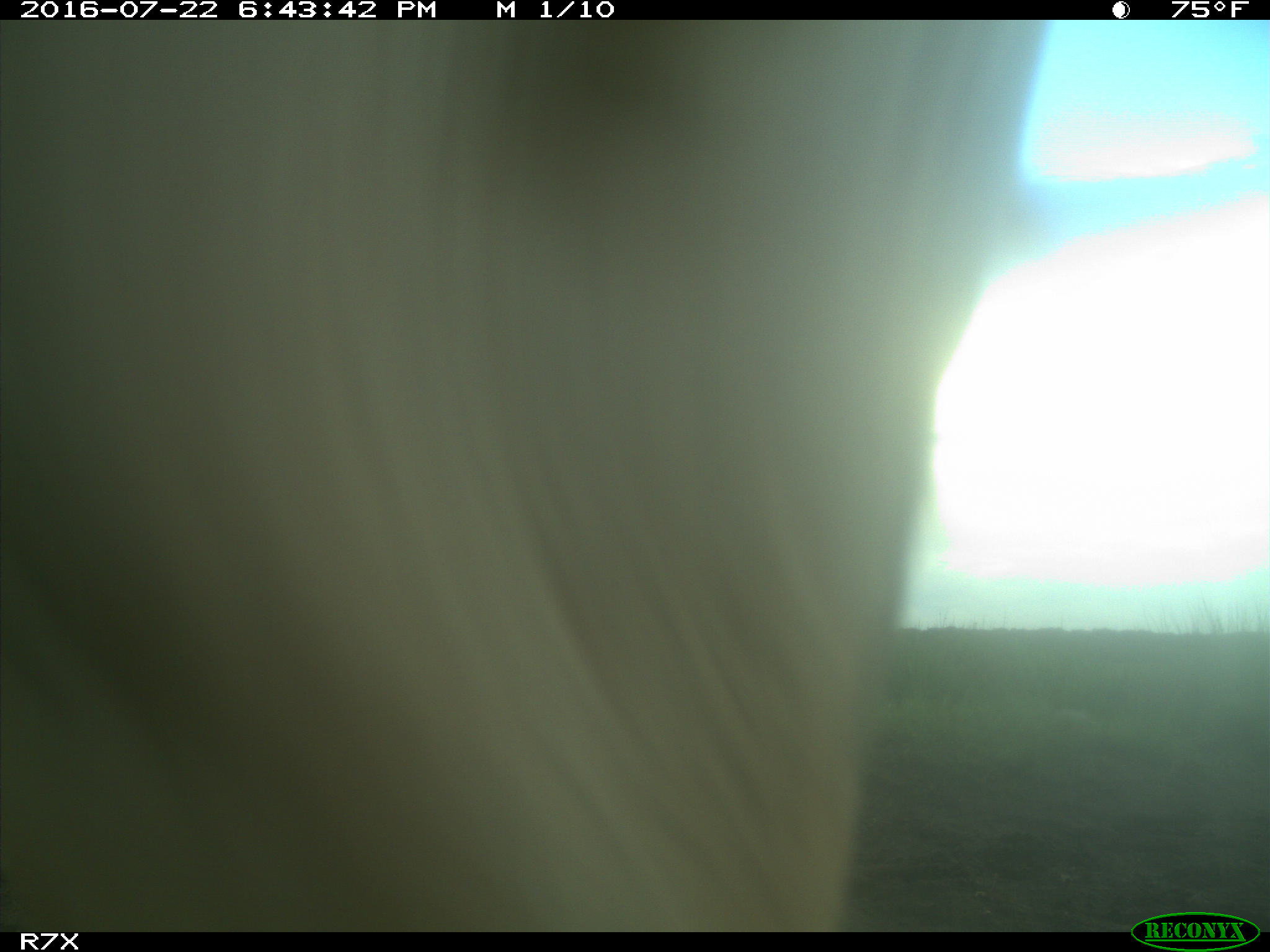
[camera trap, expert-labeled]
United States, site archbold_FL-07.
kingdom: Animalia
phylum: Chordata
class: Mammalia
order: Artiodactyla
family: Bovidae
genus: Bos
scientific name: Bos taurus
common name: domestic cow